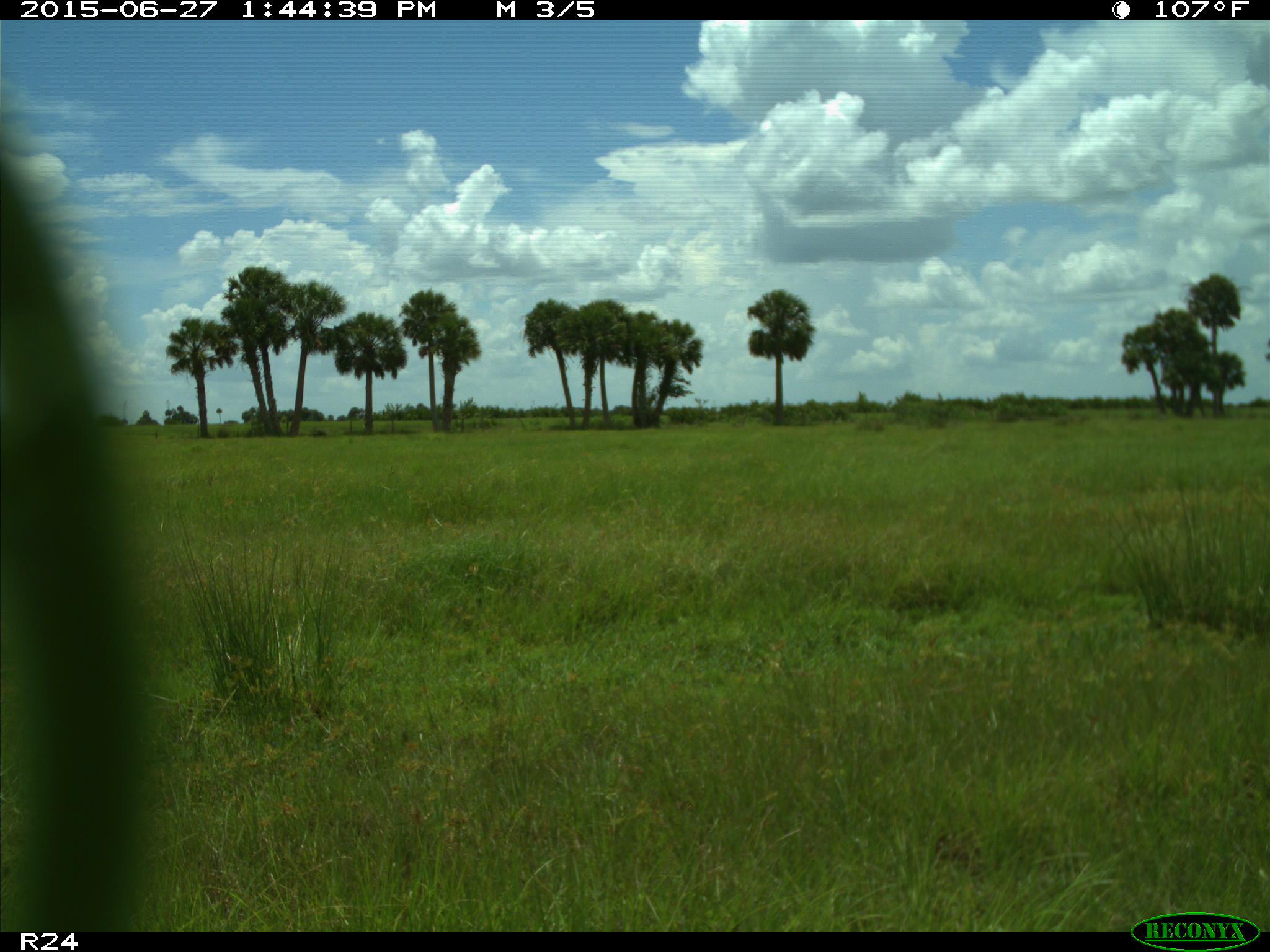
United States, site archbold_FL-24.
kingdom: Animalia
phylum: Chordata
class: Mammalia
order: Artiodactyla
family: Bovidae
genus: Bos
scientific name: Bos taurus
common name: domestic cow